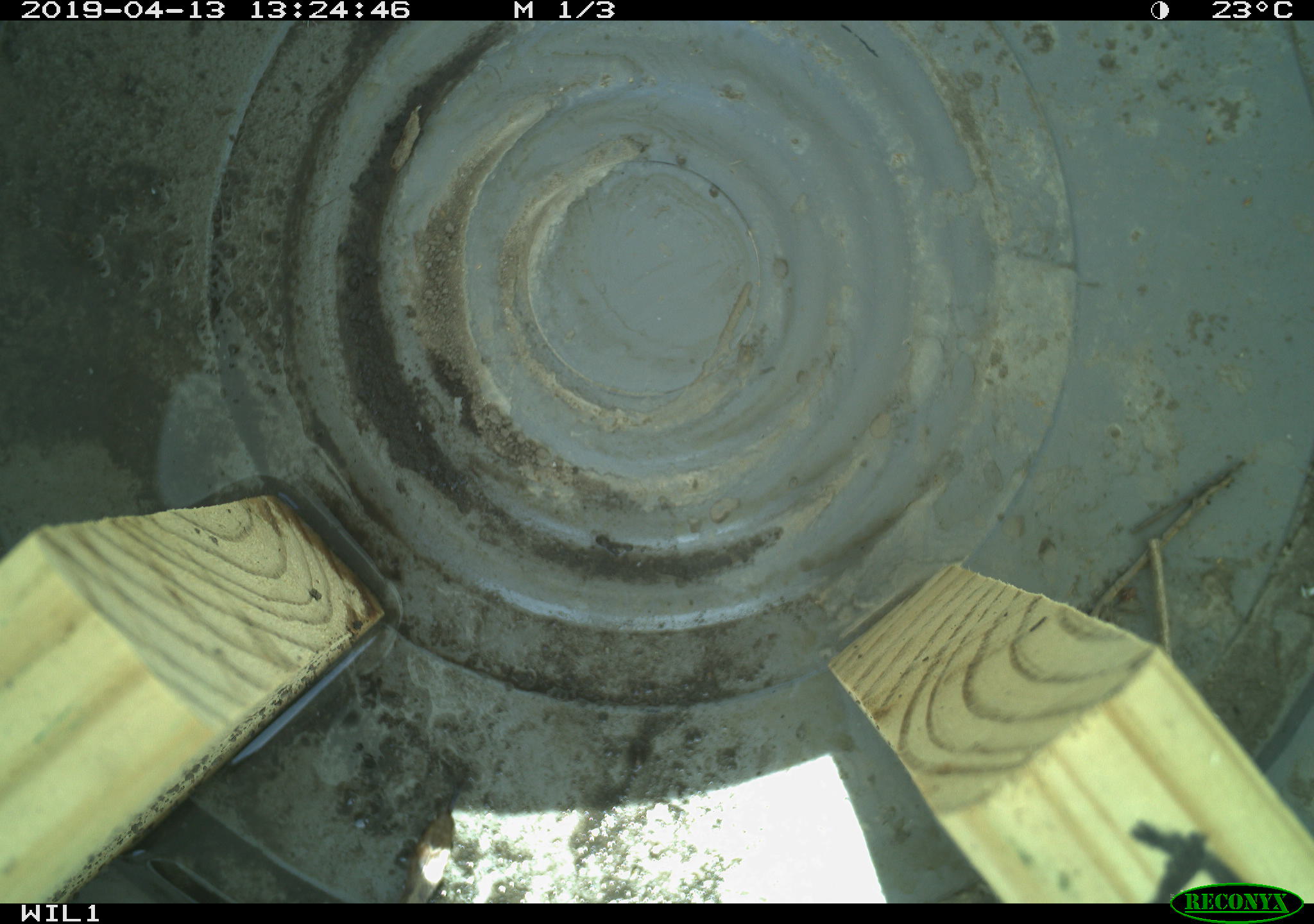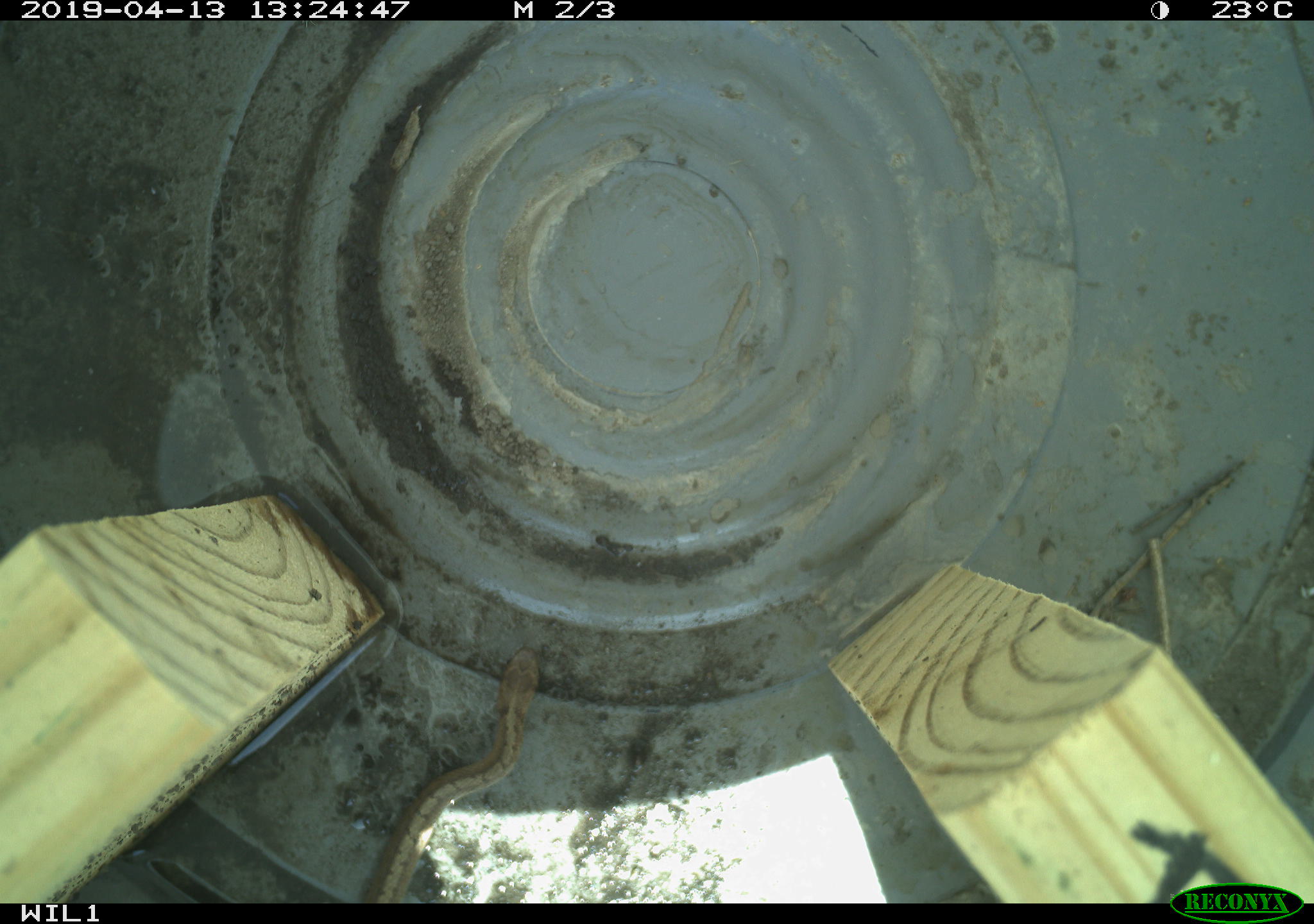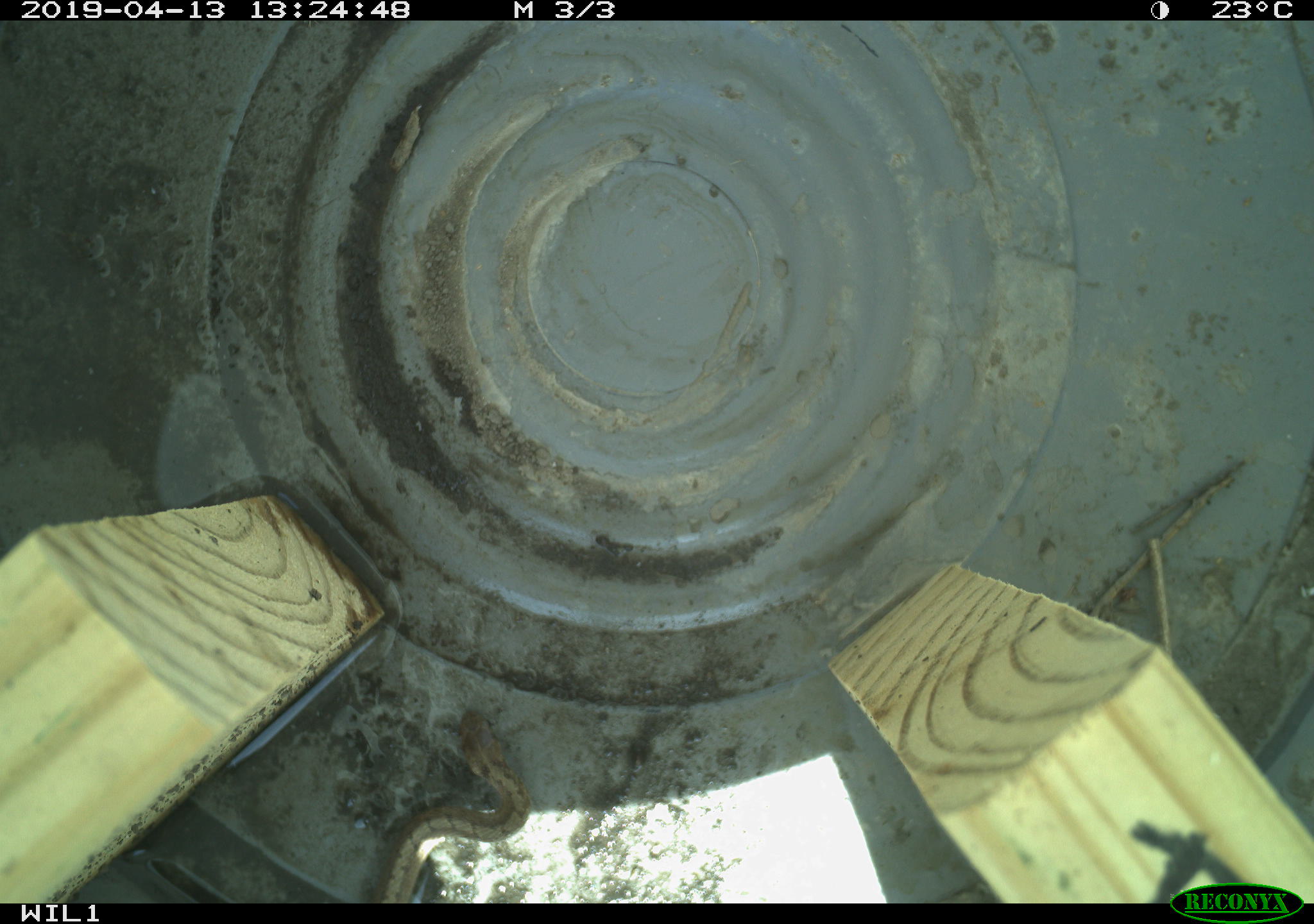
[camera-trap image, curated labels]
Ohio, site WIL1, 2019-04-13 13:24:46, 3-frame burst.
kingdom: Animalia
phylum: Chordata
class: Reptilia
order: Squamata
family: Colubridae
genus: Storeria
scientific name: Storeria dekayi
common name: dekay's brownsnake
Dekay's brownsnake (Storeria dekayi).